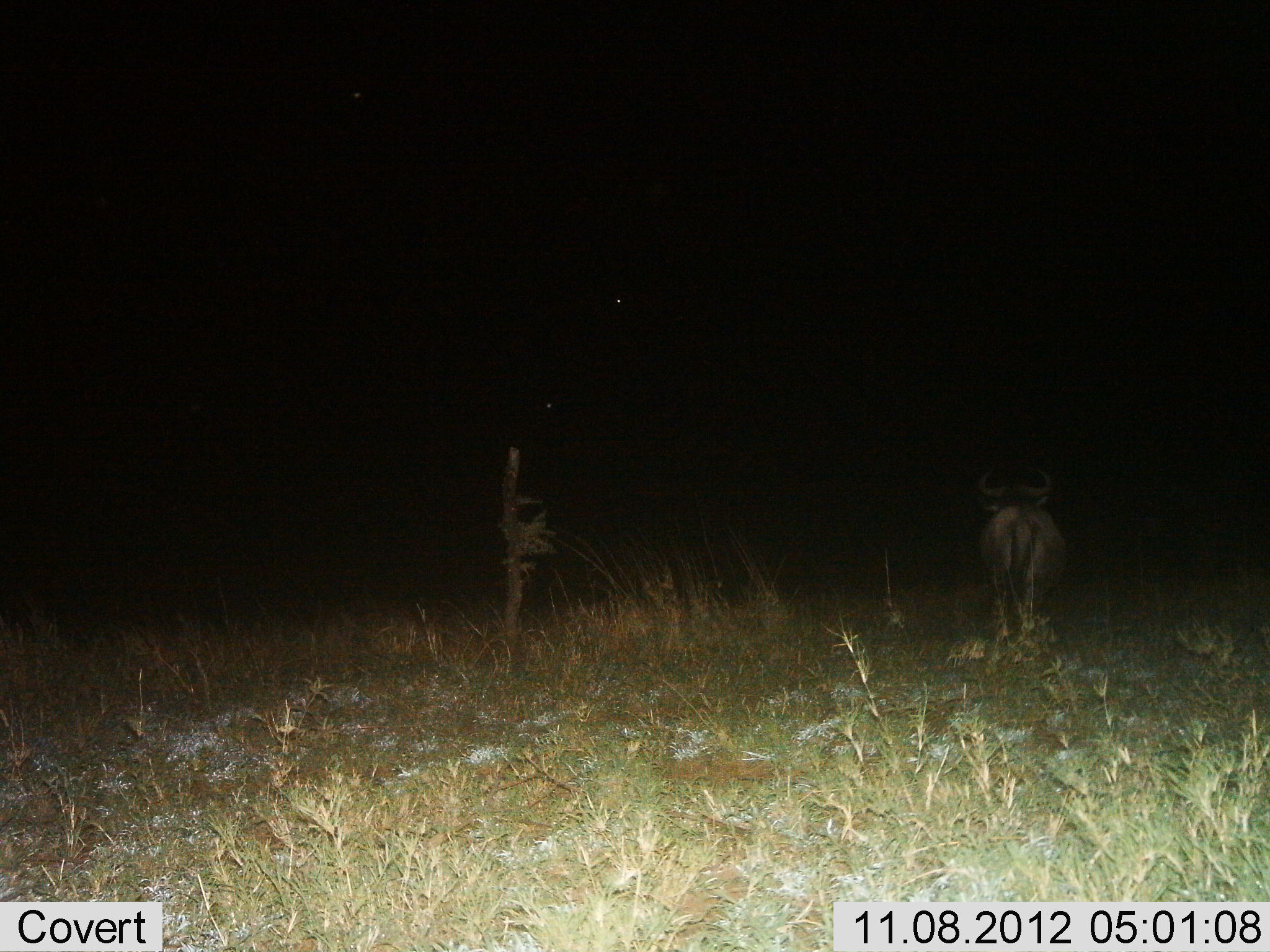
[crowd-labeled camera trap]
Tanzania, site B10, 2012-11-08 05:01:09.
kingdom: Animalia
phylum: Chordata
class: Mammalia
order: Artiodactyla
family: Bovidae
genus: Connochaetes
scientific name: Connochaetes taurinus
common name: blue wildebeest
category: wildebeest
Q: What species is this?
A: Wildebeest (blue wildebeest) (Connochaetes taurinus).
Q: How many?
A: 1.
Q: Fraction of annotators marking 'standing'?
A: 80%.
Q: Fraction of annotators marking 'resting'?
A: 0%.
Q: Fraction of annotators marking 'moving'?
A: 20%.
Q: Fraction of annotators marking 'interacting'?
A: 0%.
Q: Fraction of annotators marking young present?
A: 0%.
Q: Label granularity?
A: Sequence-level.